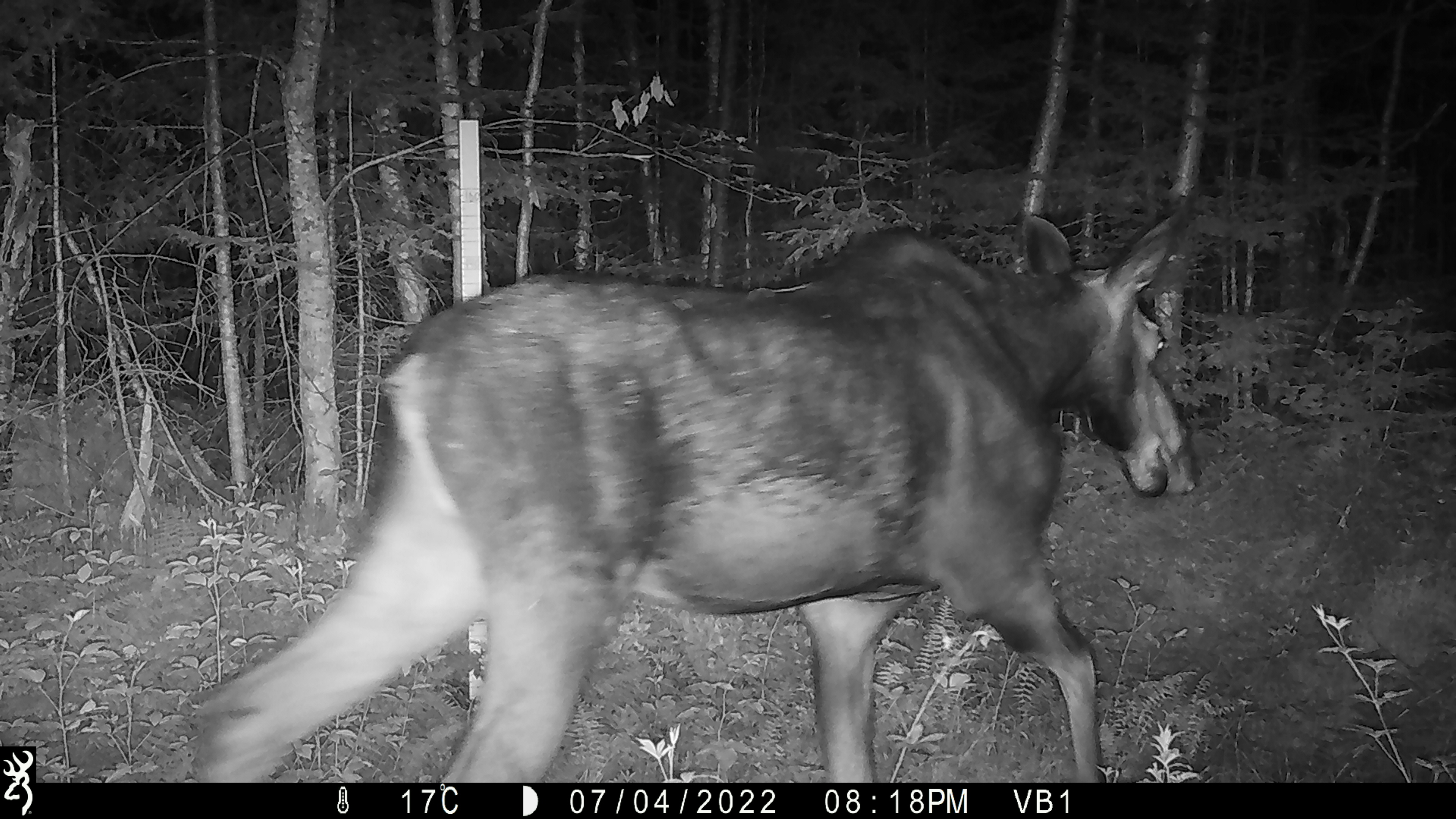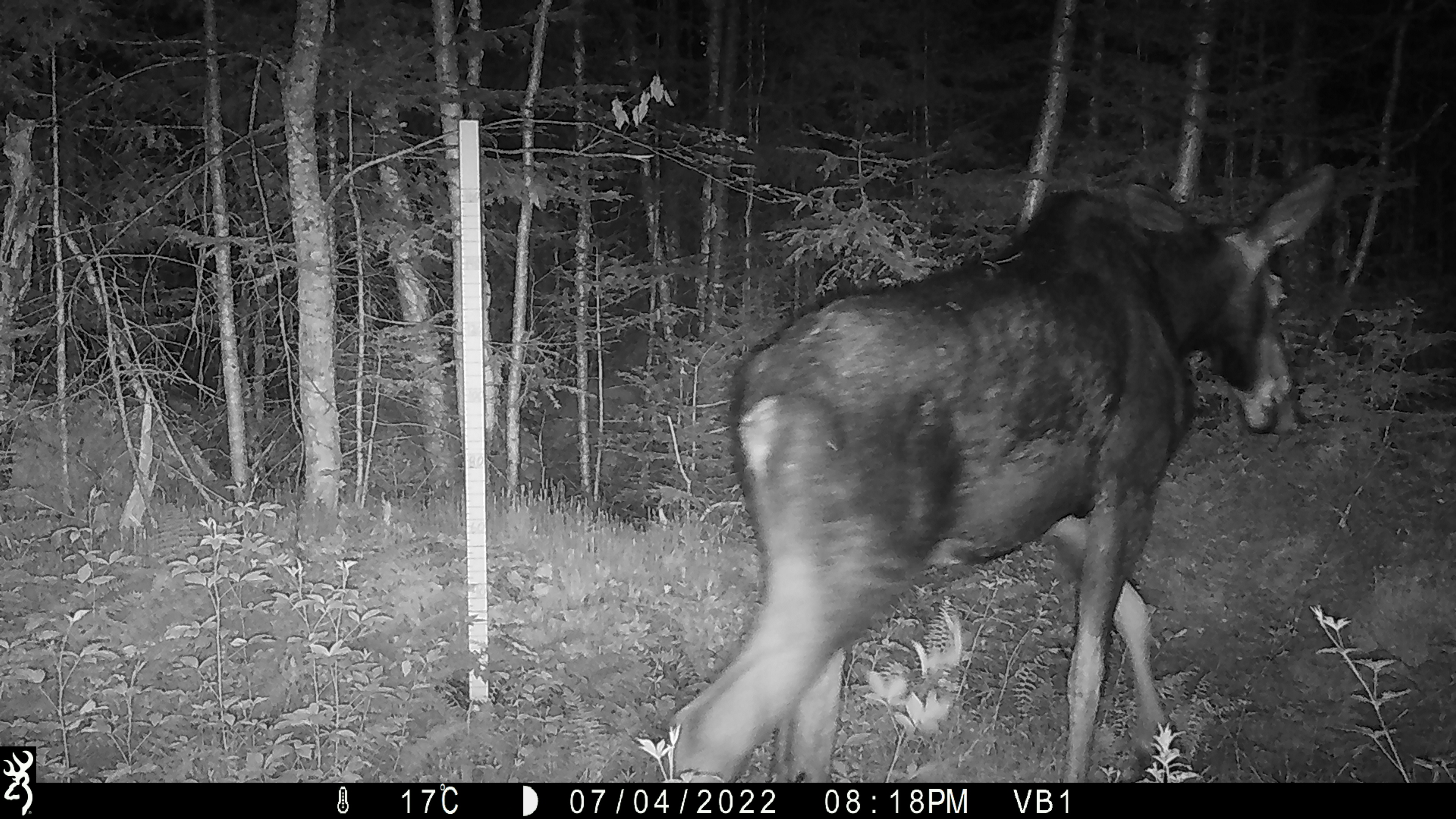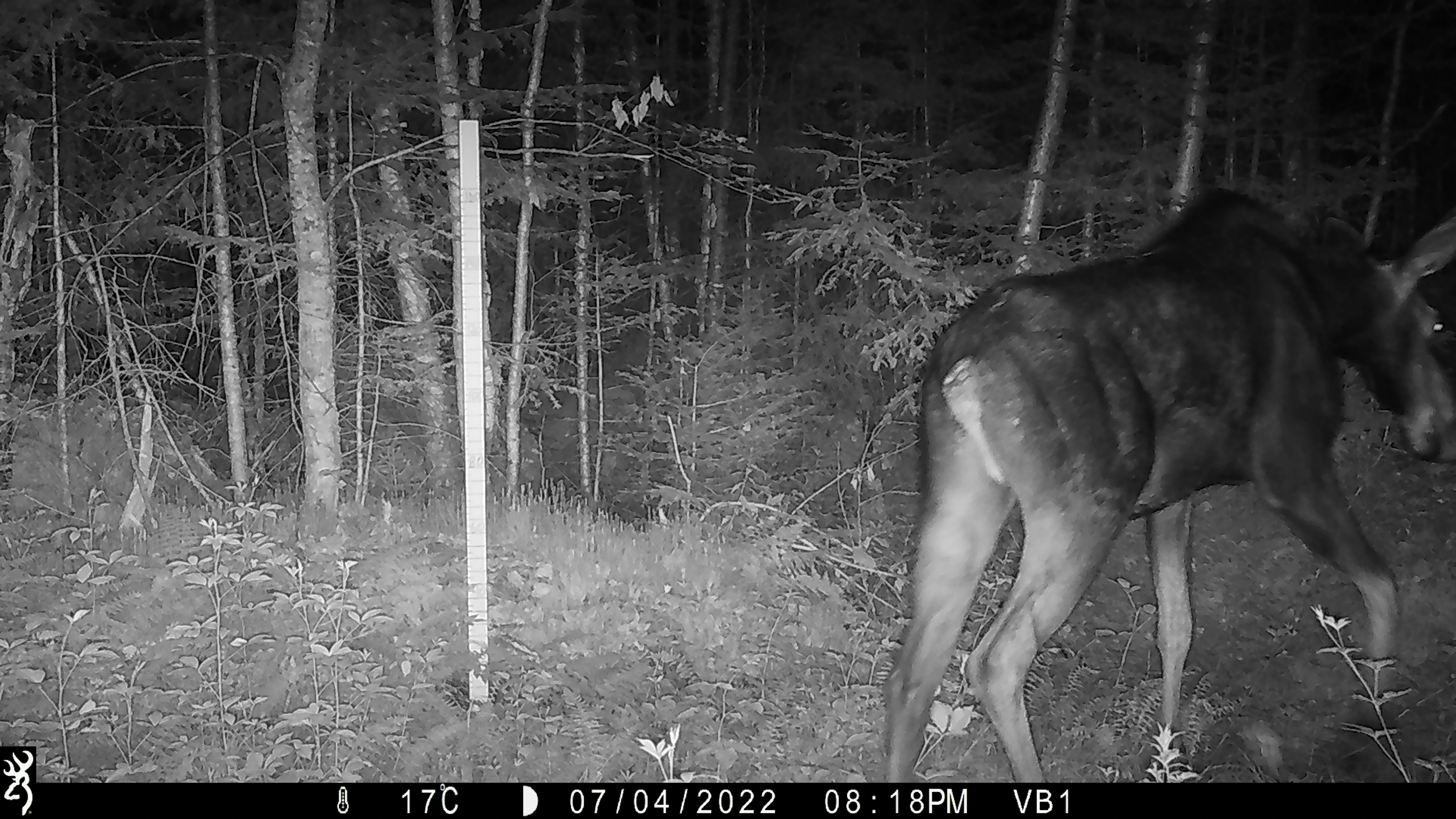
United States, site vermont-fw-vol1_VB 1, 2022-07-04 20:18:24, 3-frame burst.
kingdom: Animalia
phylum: Chordata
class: Mammalia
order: Artiodactyla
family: Cervidae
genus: Alces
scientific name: Alces alces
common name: moose